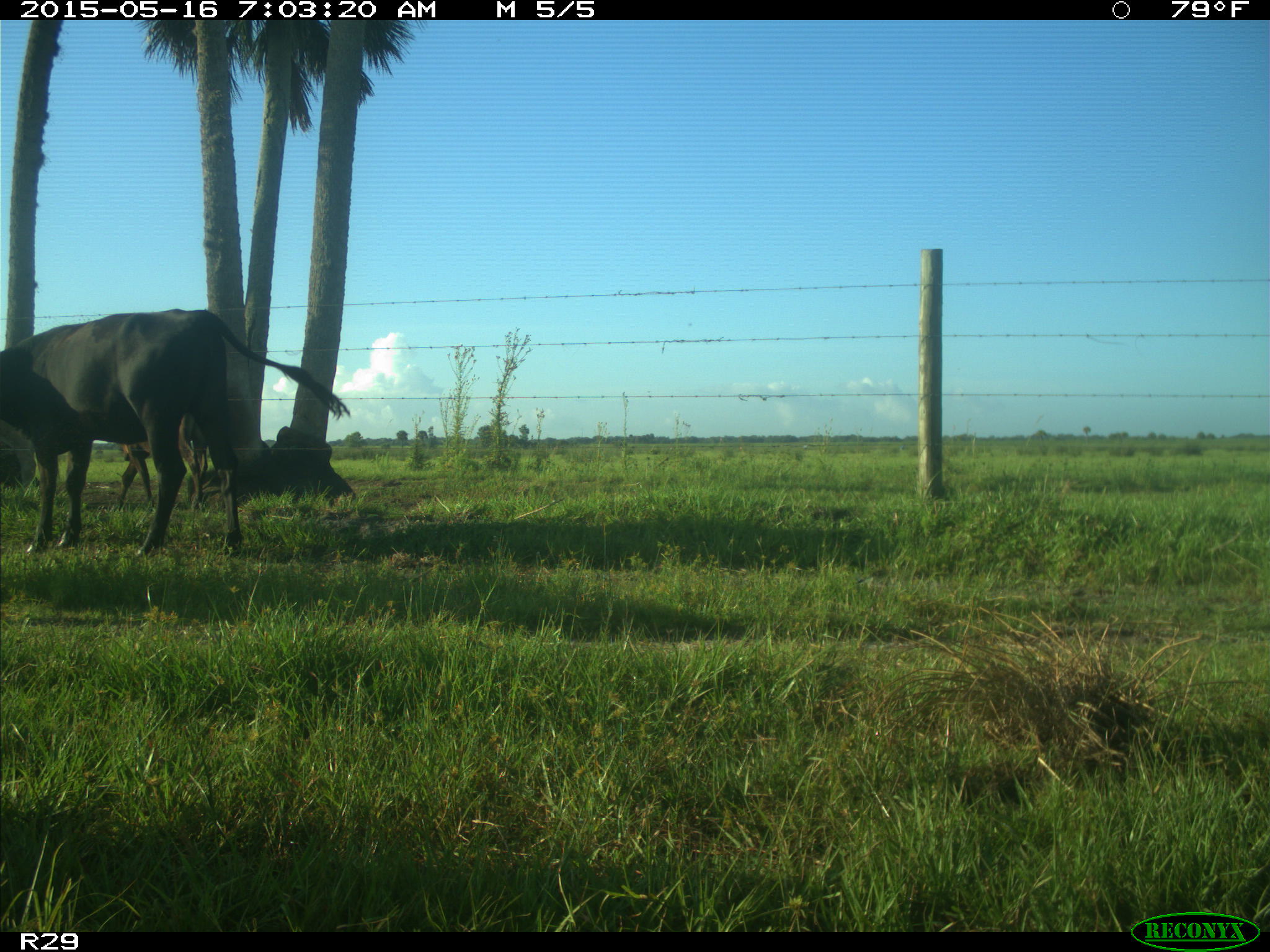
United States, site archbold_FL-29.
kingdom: Animalia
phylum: Chordata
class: Mammalia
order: Artiodactyla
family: Bovidae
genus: Bos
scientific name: Bos taurus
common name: domestic cow